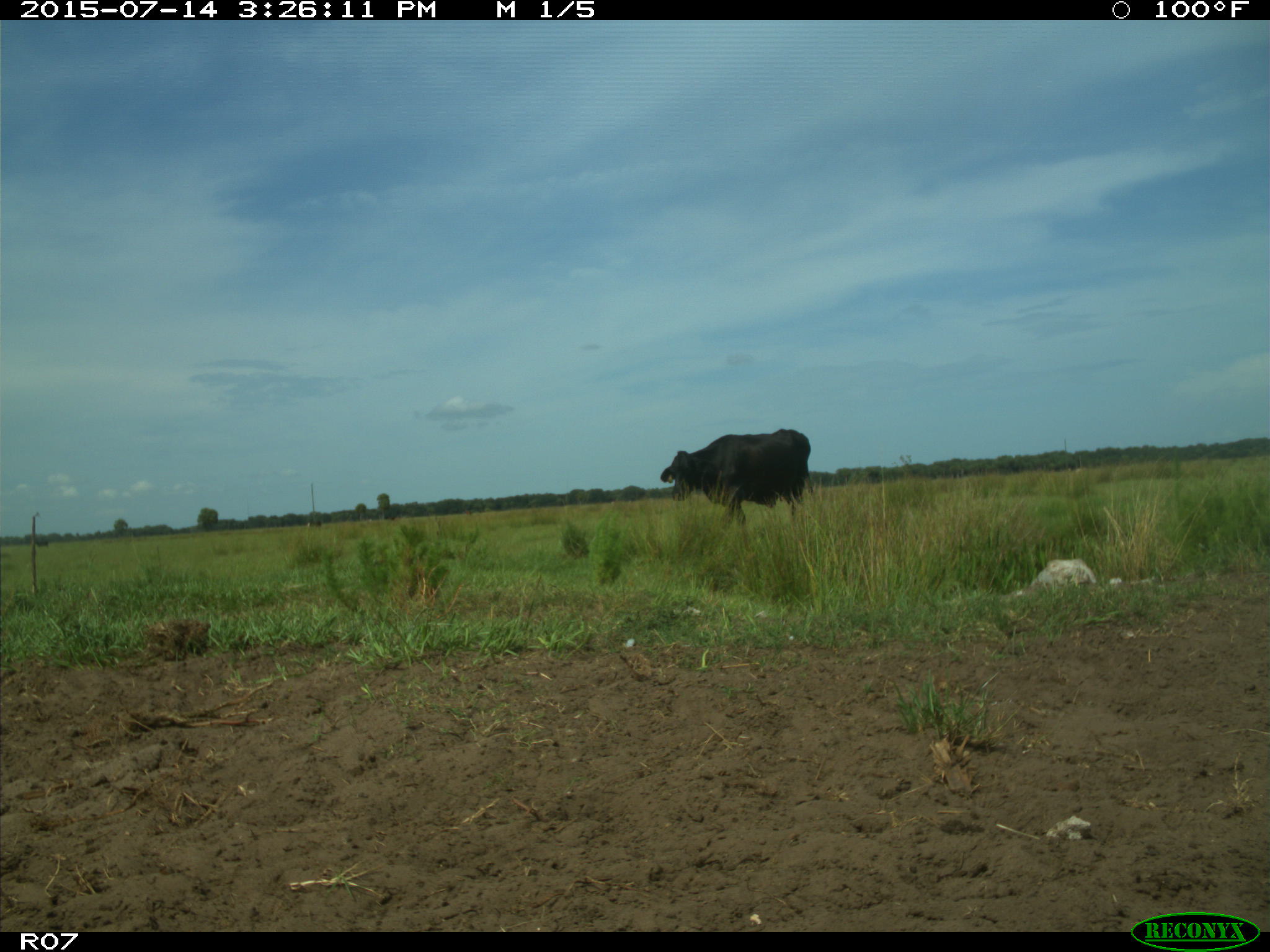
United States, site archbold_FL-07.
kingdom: Animalia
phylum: Chordata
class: Mammalia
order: Artiodactyla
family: Bovidae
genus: Bos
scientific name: Bos taurus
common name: domestic cow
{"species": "Bos taurus (domestic cow)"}